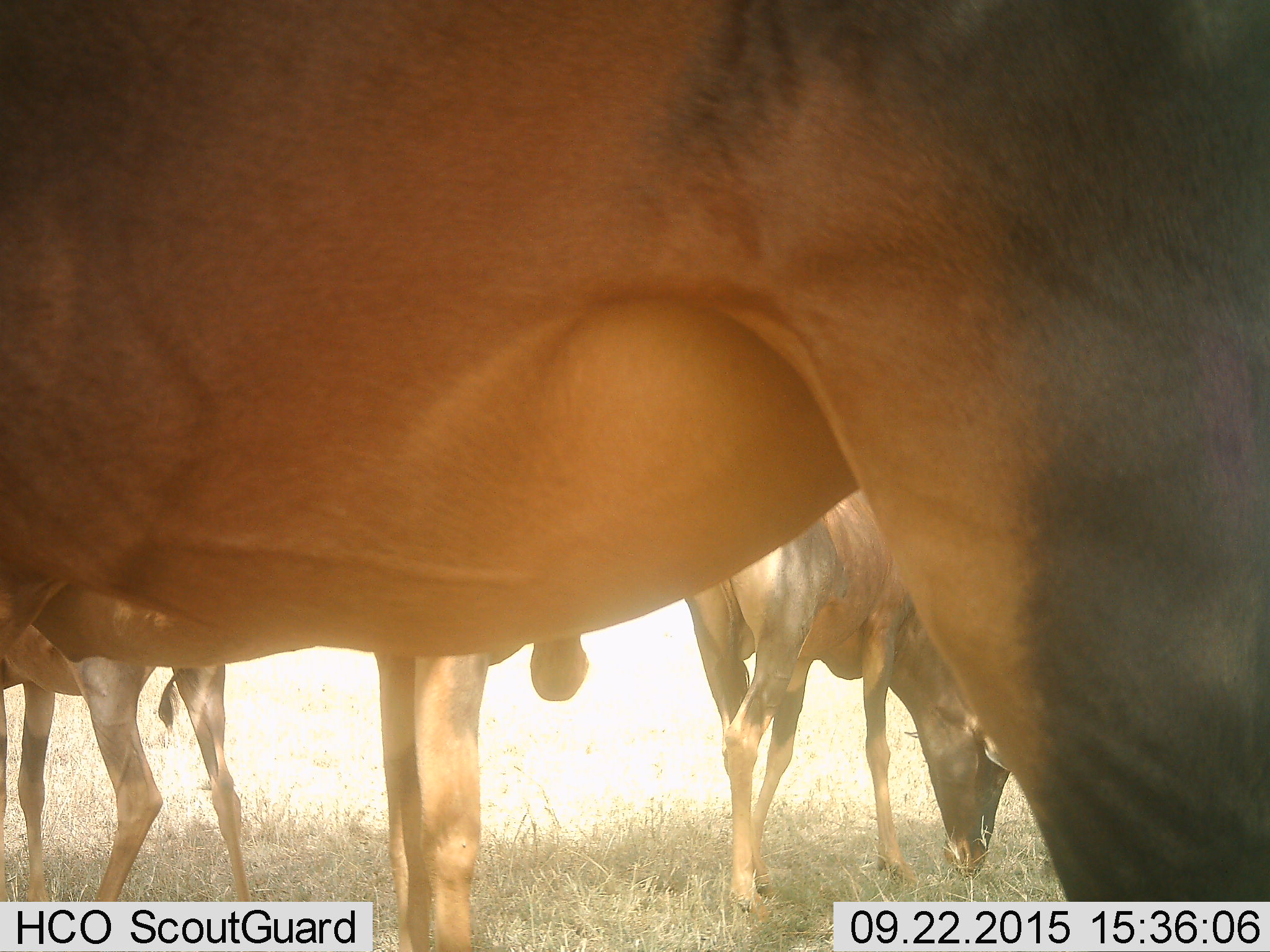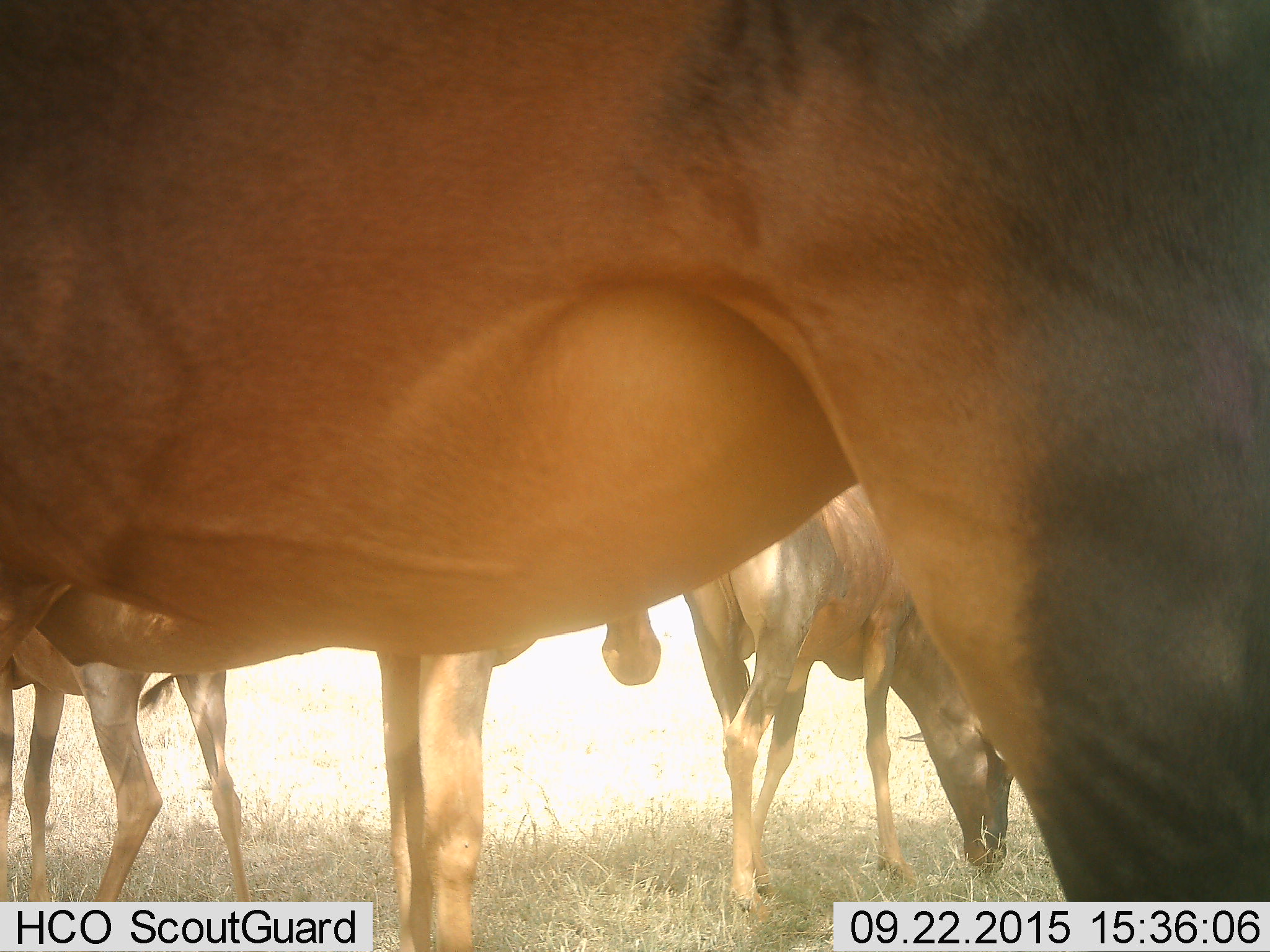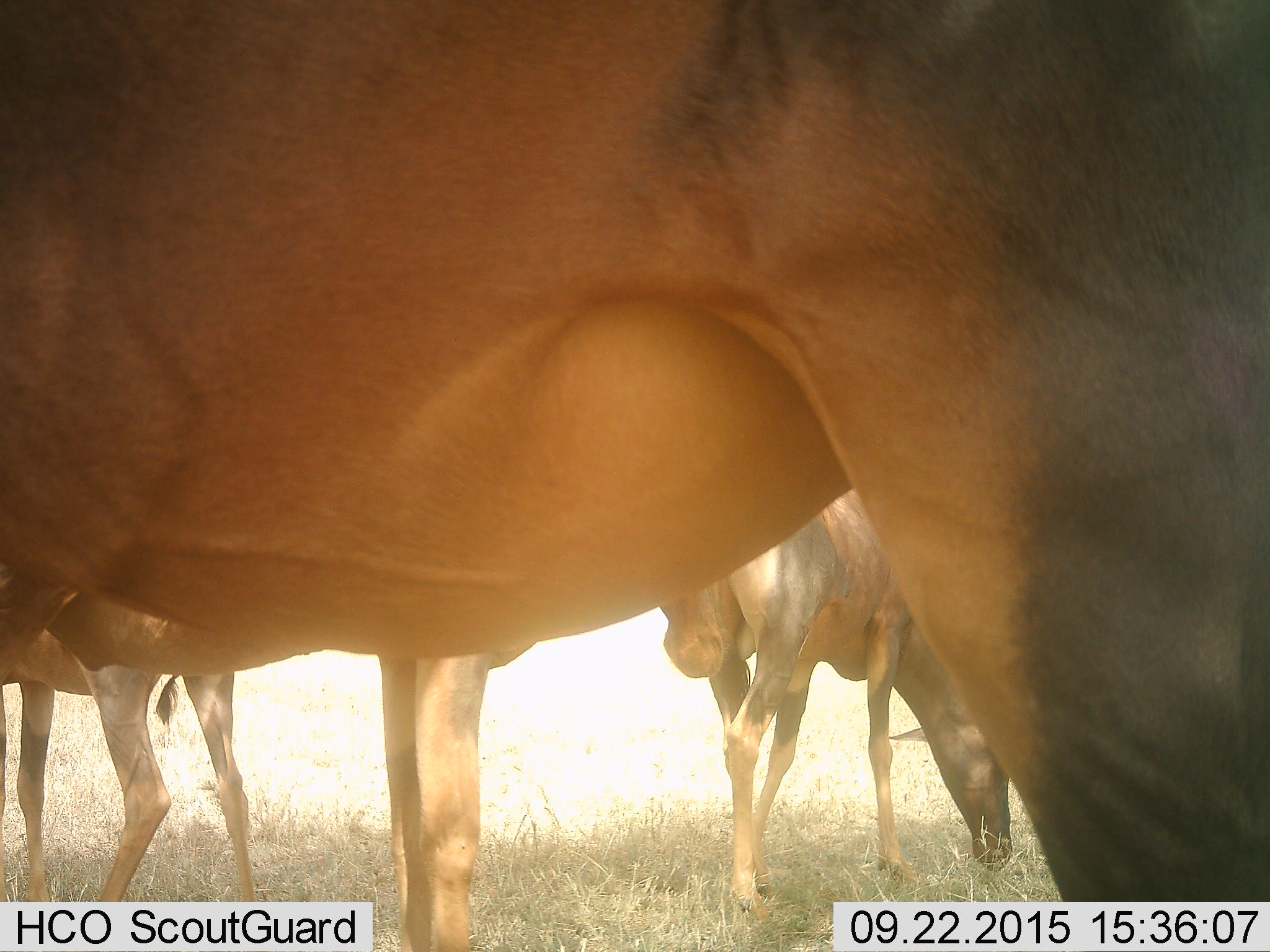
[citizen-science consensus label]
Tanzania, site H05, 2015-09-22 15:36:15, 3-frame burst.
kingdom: Animalia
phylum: Chordata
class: Mammalia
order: Artiodactyla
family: Bovidae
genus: Damaliscus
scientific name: Damaliscus lunatus jimela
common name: topi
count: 4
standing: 100%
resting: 0%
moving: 25%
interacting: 25%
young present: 0%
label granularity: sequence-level